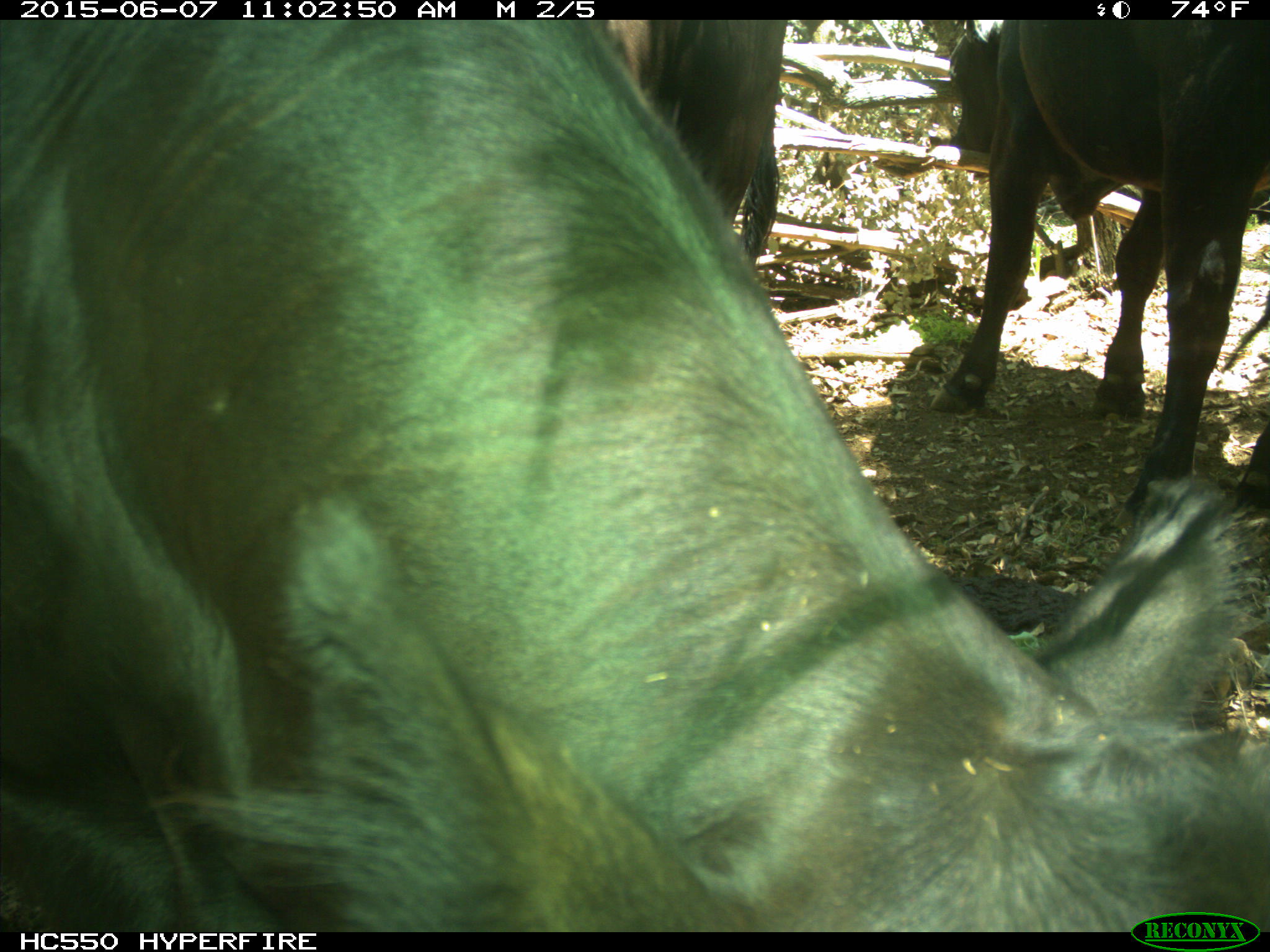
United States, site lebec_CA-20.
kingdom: Animalia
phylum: Chordata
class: Mammalia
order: Artiodactyla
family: Bovidae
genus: Bos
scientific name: Bos taurus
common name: domestic cow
Bos taurus (domestic cow).